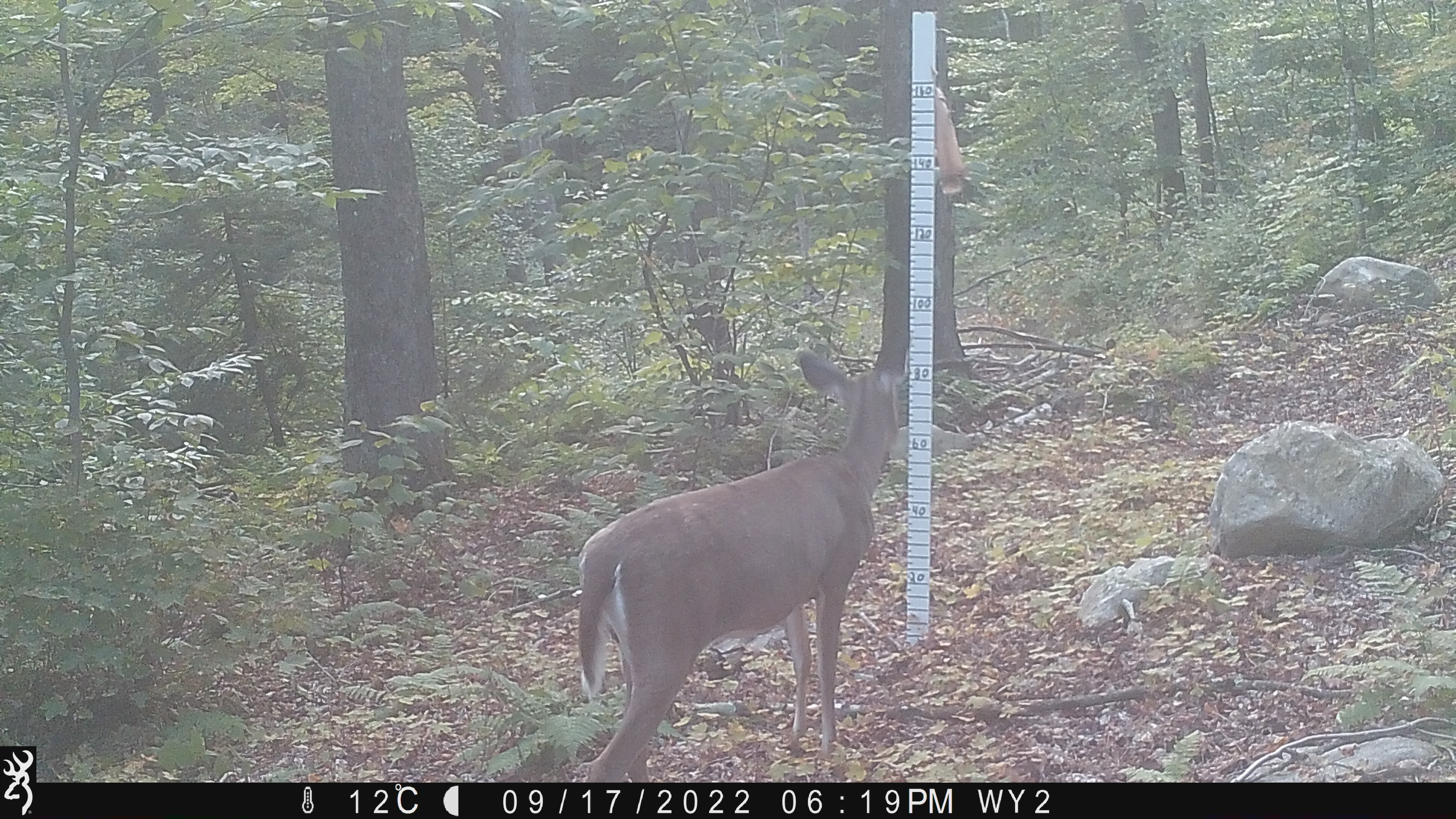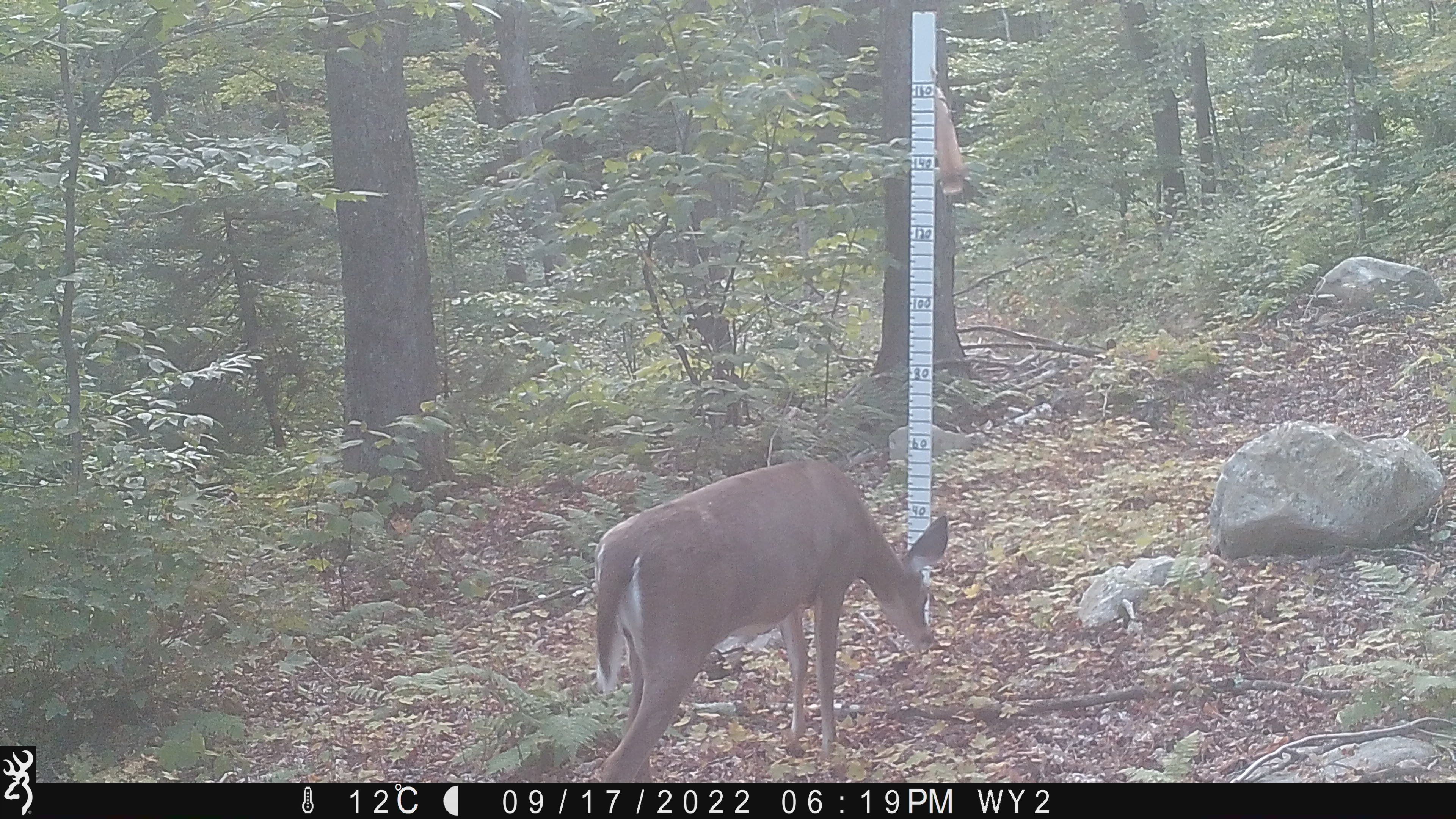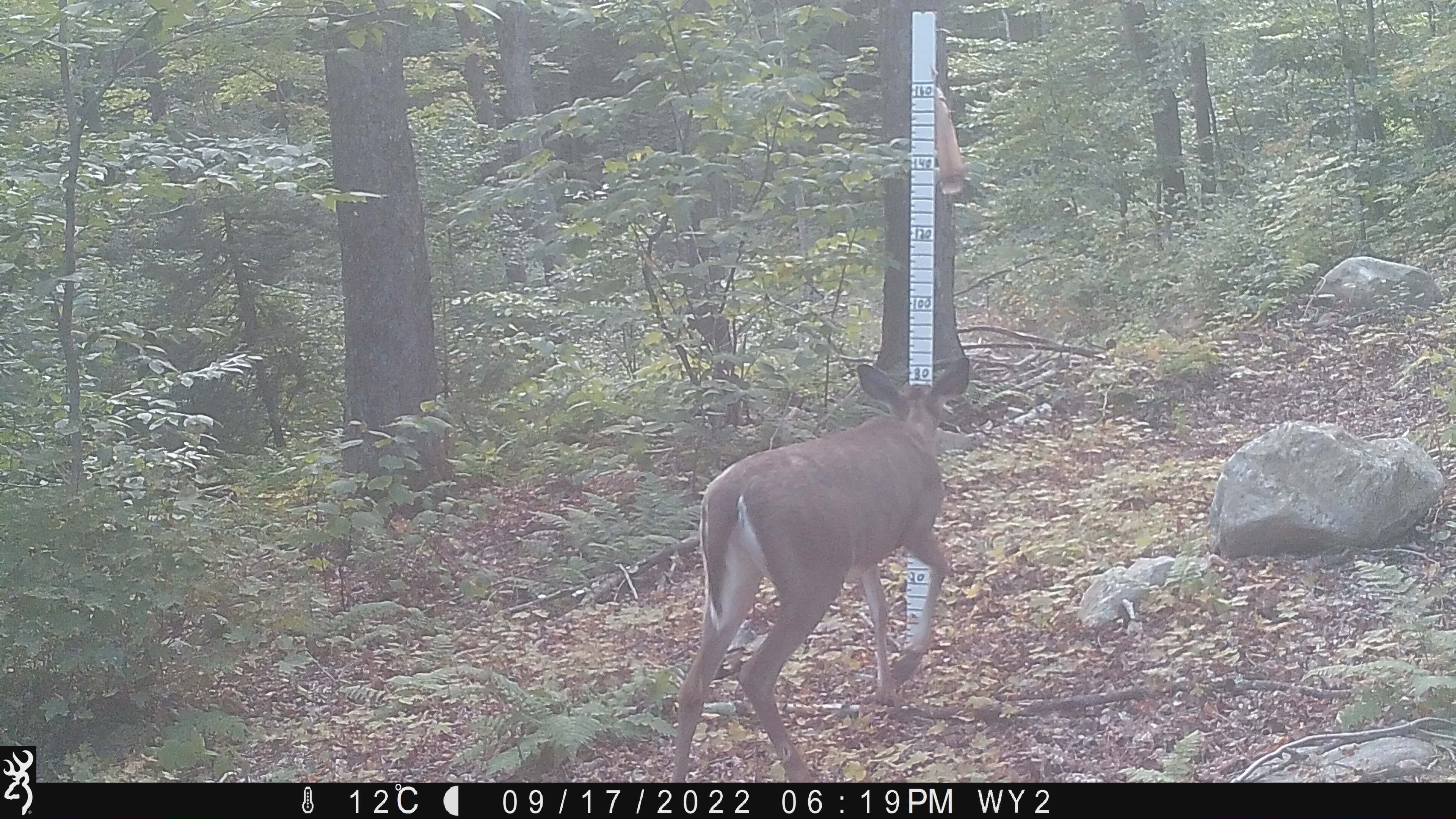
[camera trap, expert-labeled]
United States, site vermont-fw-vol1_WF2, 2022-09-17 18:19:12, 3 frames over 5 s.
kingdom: Animalia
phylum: Chordata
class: Mammalia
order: Artiodactyla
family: Cervidae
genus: Odocoileus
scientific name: Odocoileus virginianus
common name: white-tailed deer